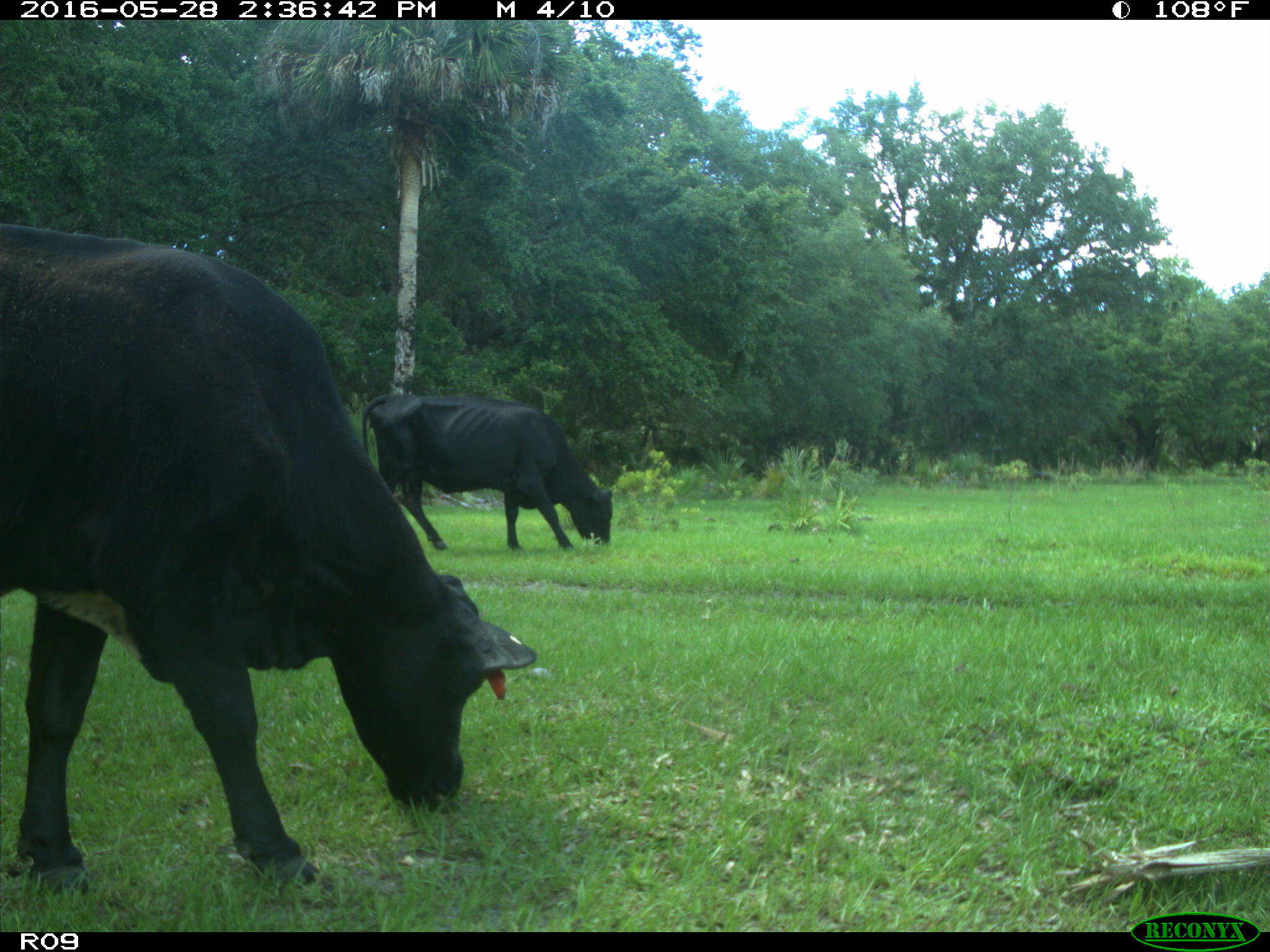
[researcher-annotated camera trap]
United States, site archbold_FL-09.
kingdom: Animalia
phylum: Chordata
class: Mammalia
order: Artiodactyla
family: Bovidae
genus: Bos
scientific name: Bos taurus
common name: domestic cow